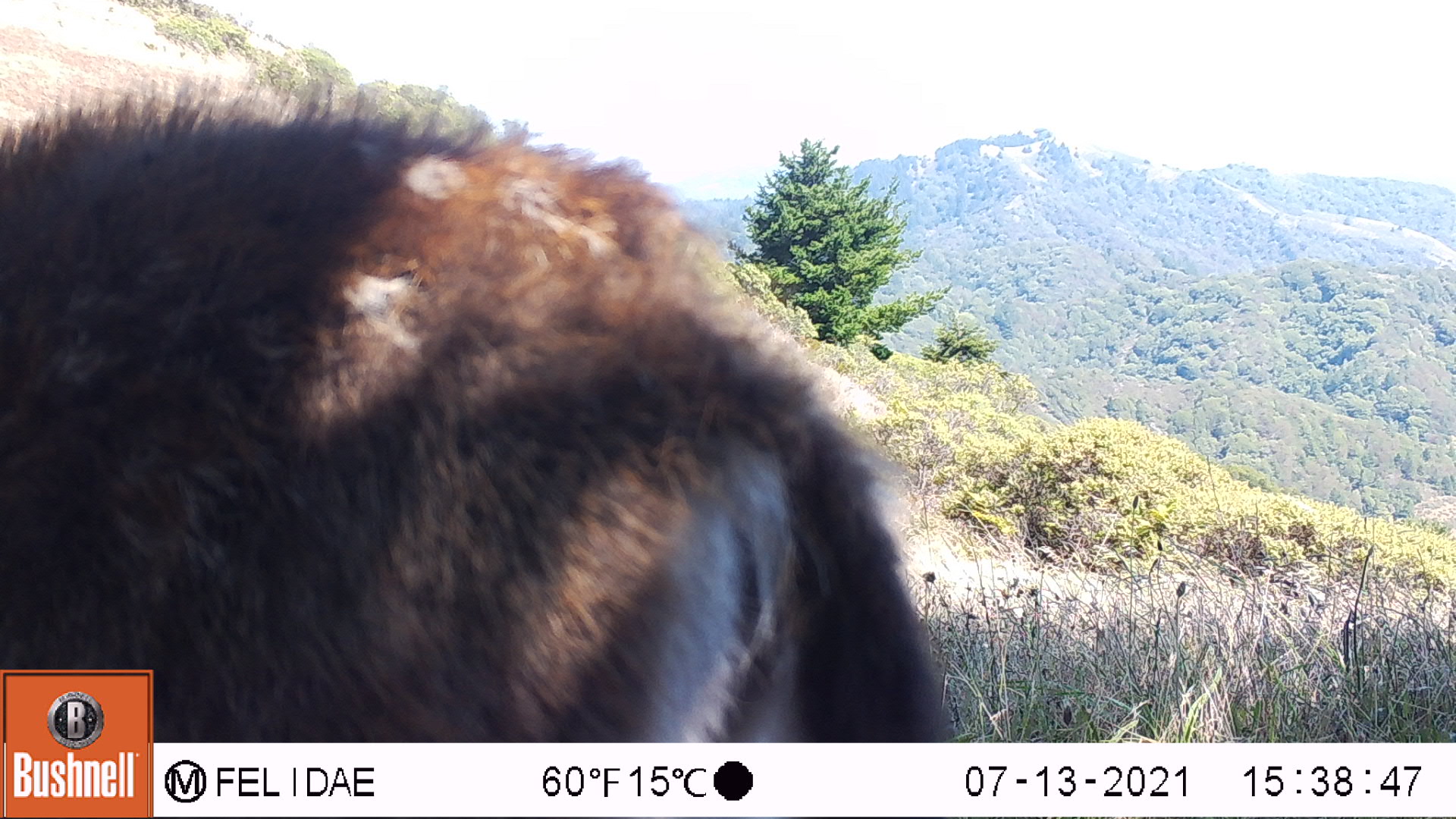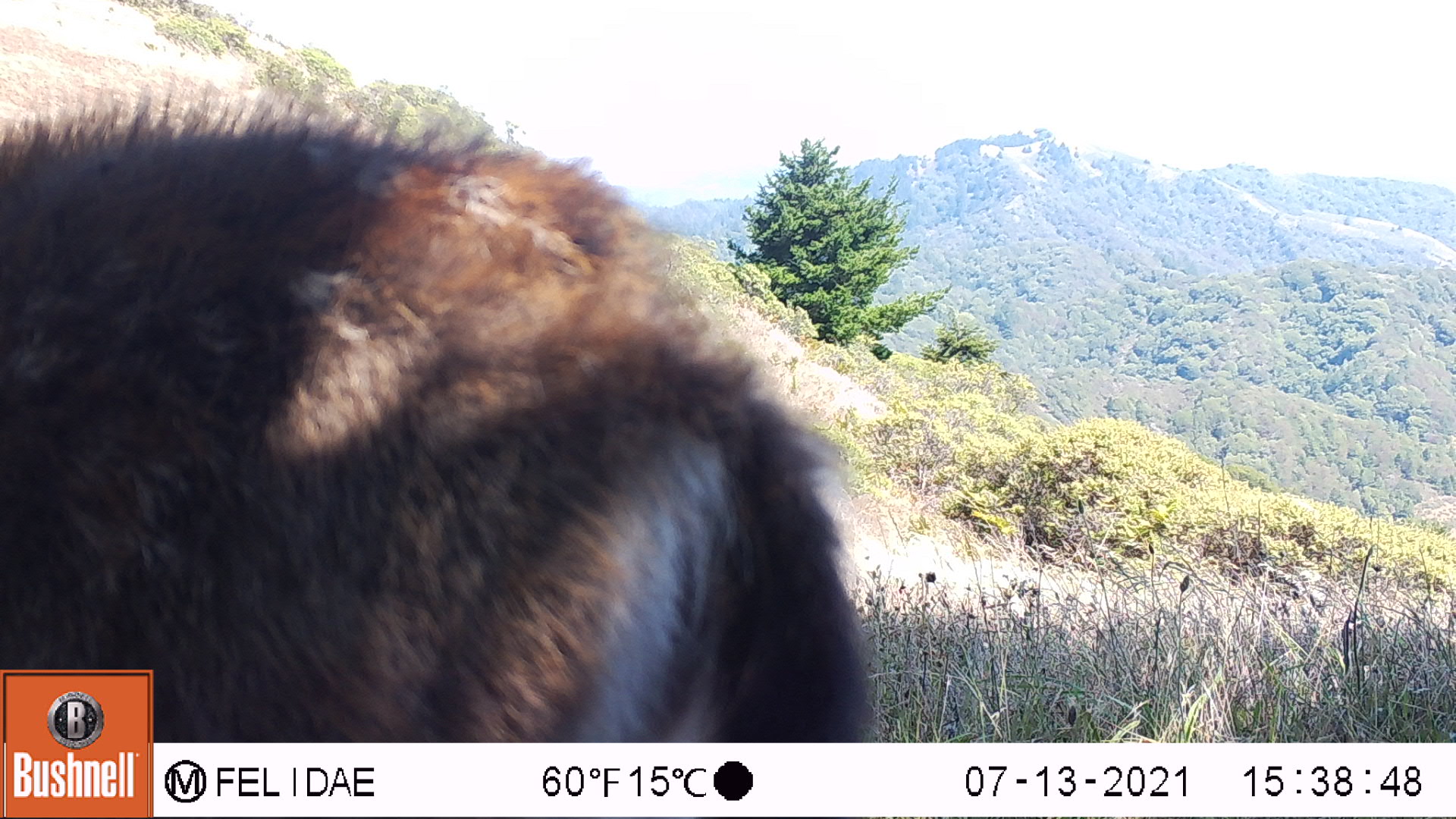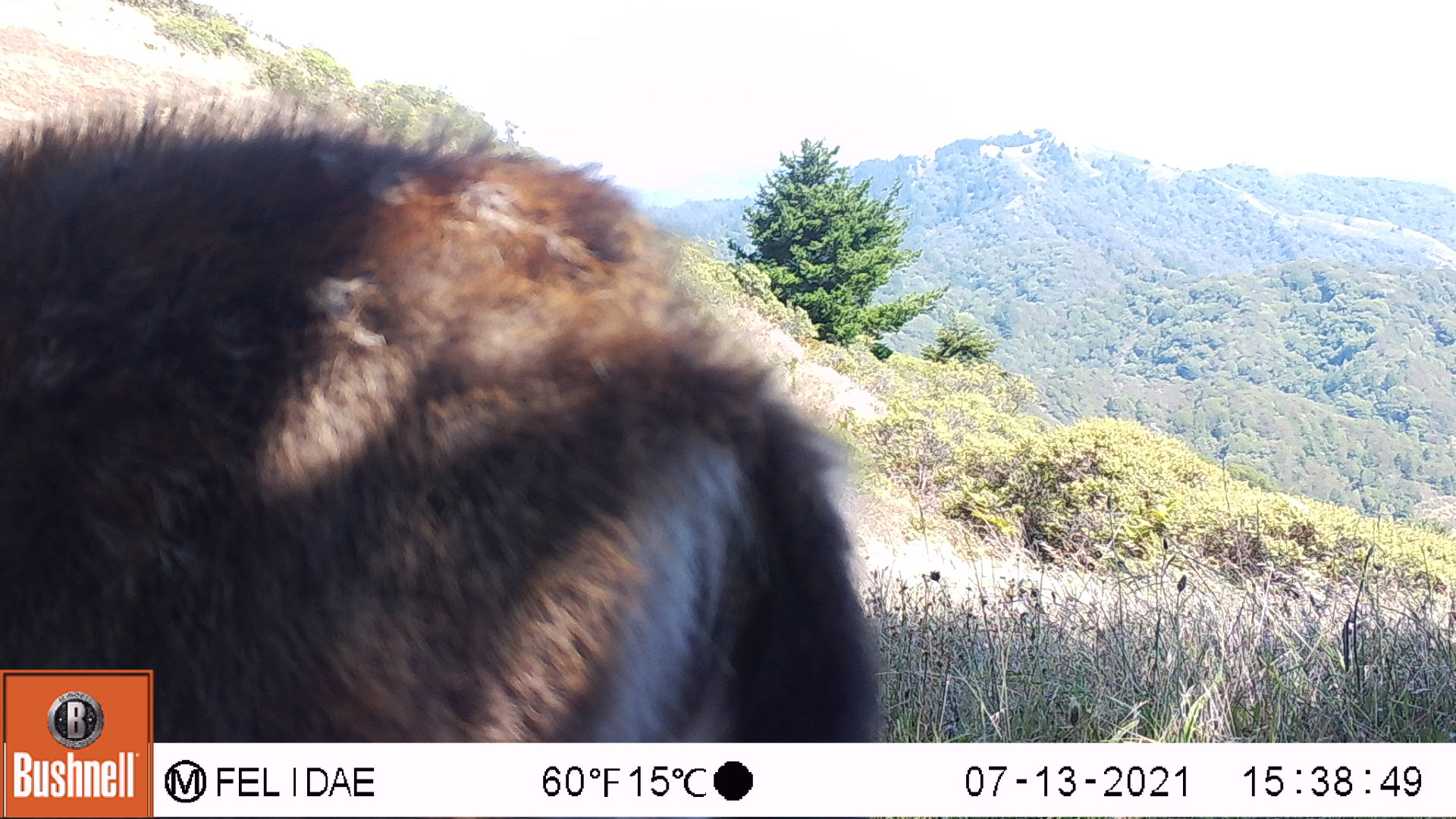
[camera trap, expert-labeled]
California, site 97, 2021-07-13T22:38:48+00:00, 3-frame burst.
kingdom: Animalia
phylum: Chordata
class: Mammalia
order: Artiodactyla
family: Cervidae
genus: Odocoileus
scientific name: Odocoileus hemionus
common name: mule deer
Mule deer (Odocoileus hemionus).